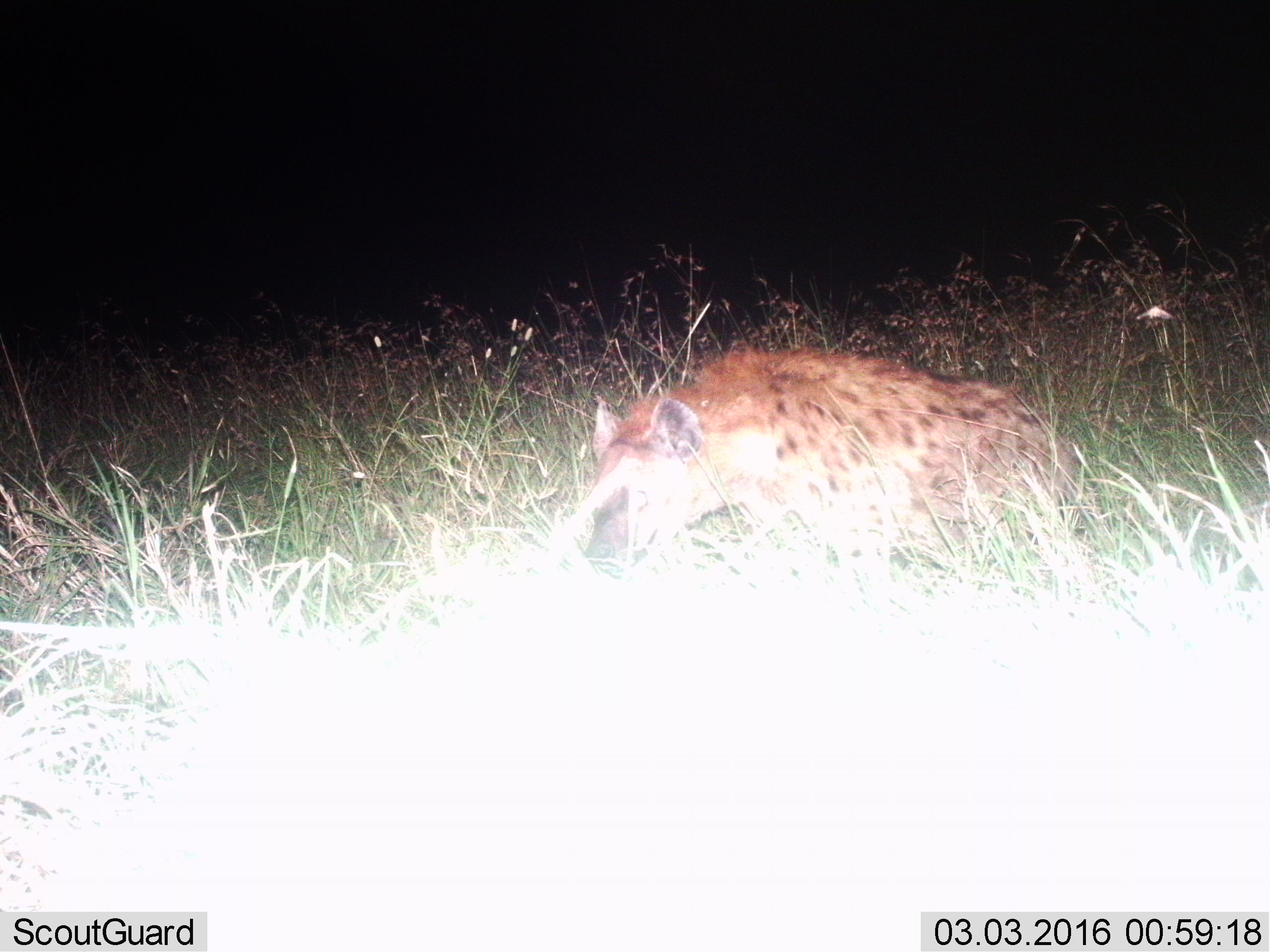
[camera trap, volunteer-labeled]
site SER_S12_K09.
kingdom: Animalia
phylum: Chordata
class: Mammalia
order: Carnivora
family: Hyaenidae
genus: Crocuta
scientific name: Crocuta crocuta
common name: spotted hyena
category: hyenaspotted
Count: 1.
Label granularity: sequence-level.